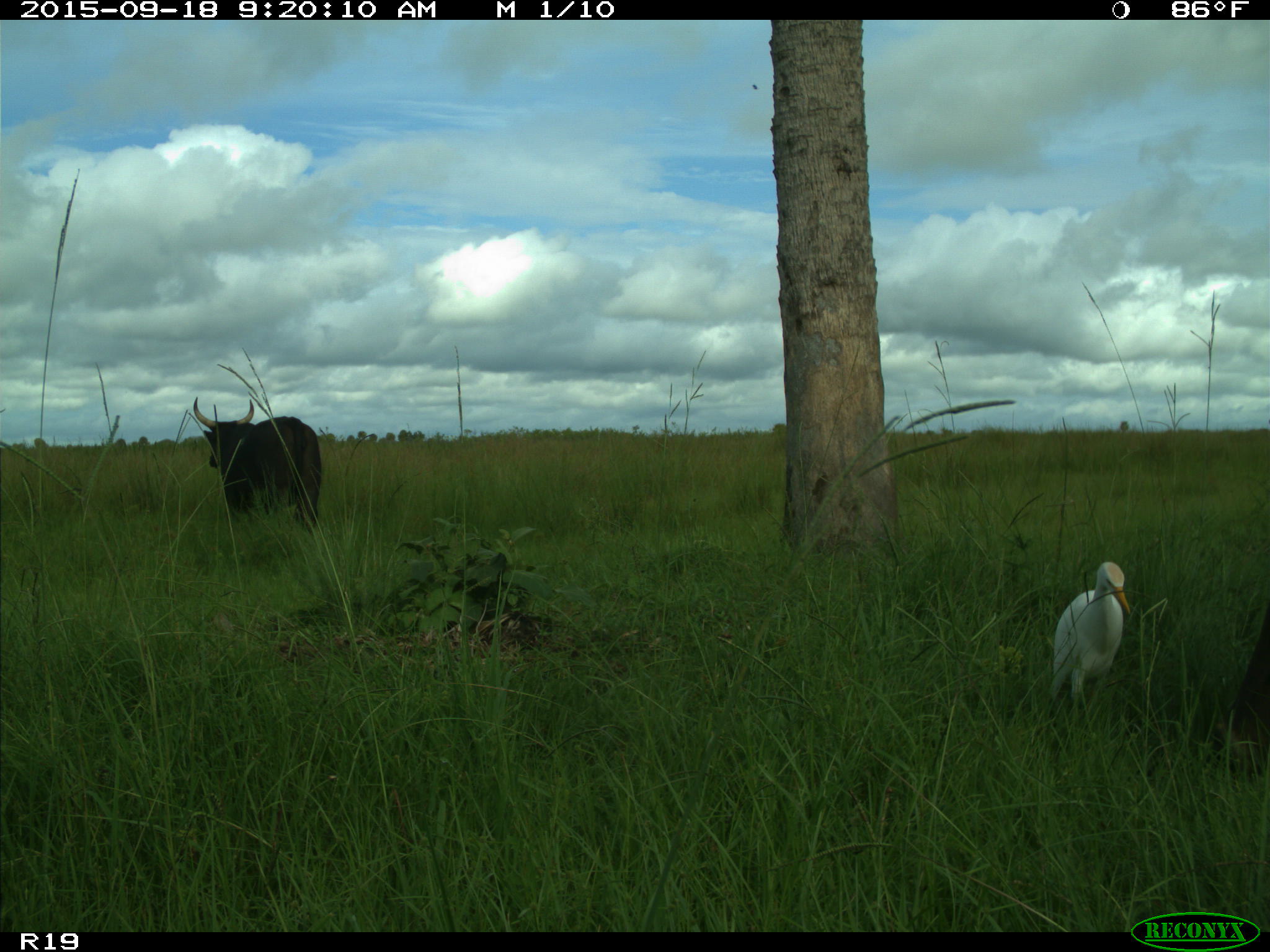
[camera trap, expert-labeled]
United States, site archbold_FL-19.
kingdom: Animalia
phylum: Chordata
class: Mammalia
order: Artiodactyla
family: Bovidae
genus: Bos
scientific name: Bos taurus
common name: domestic cow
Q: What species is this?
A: Bos taurus (domestic cow).